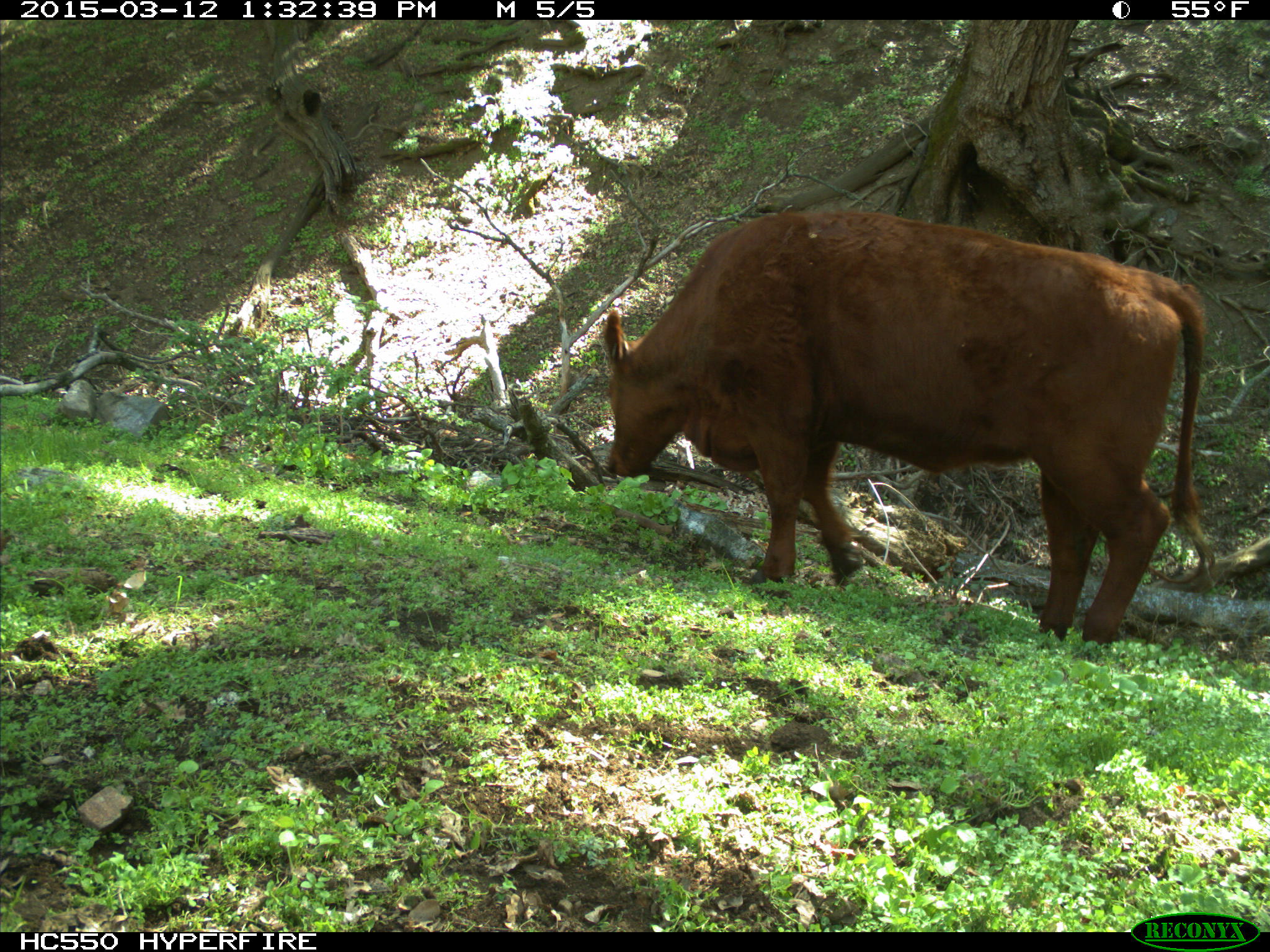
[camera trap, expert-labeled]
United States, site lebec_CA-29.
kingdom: Animalia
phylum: Chordata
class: Mammalia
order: Artiodactyla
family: Bovidae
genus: Bos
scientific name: Bos taurus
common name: domestic cow